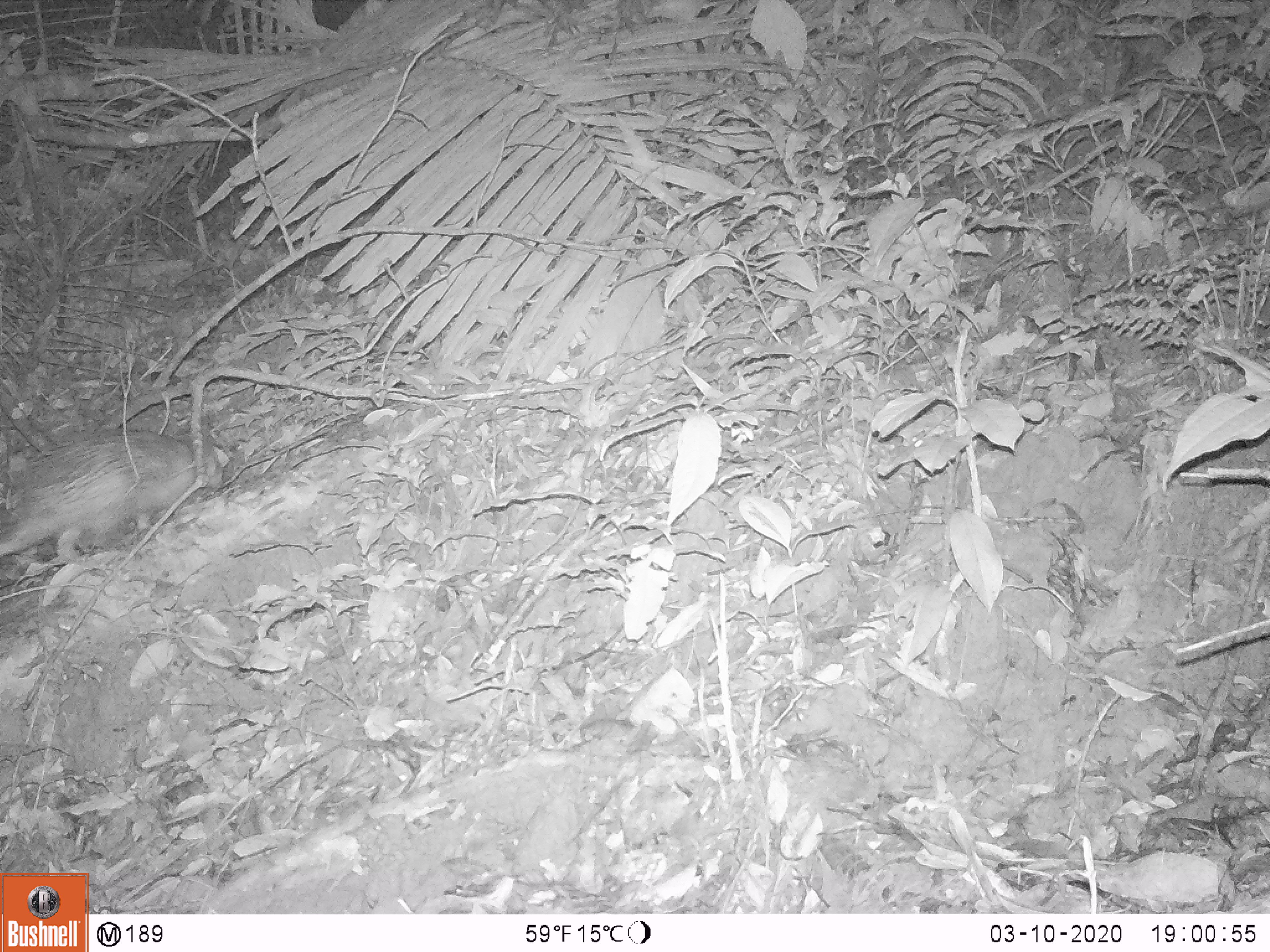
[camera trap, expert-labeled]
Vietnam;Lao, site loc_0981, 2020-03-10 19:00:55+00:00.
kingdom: Animalia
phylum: Chordata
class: Mammalia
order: Rodentia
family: Hystricidae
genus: Atherurus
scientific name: Atherurus macrourus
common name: asiatic brush-tailed porcupine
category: asiatic brush tailed porcupine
Asiatic brush tailed porcupine (asiatic brush-tailed porcupine) (Atherurus macrourus). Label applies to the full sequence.